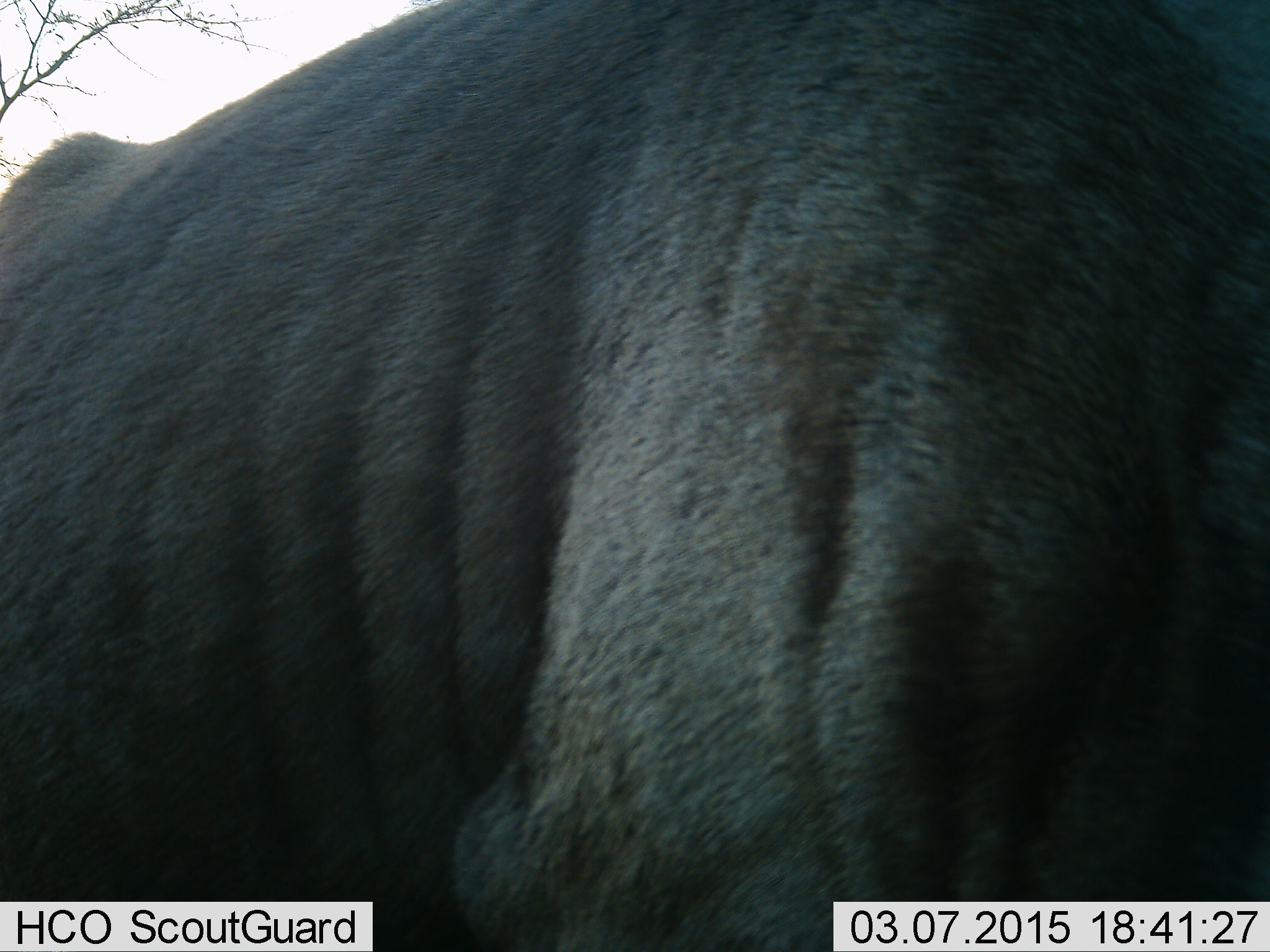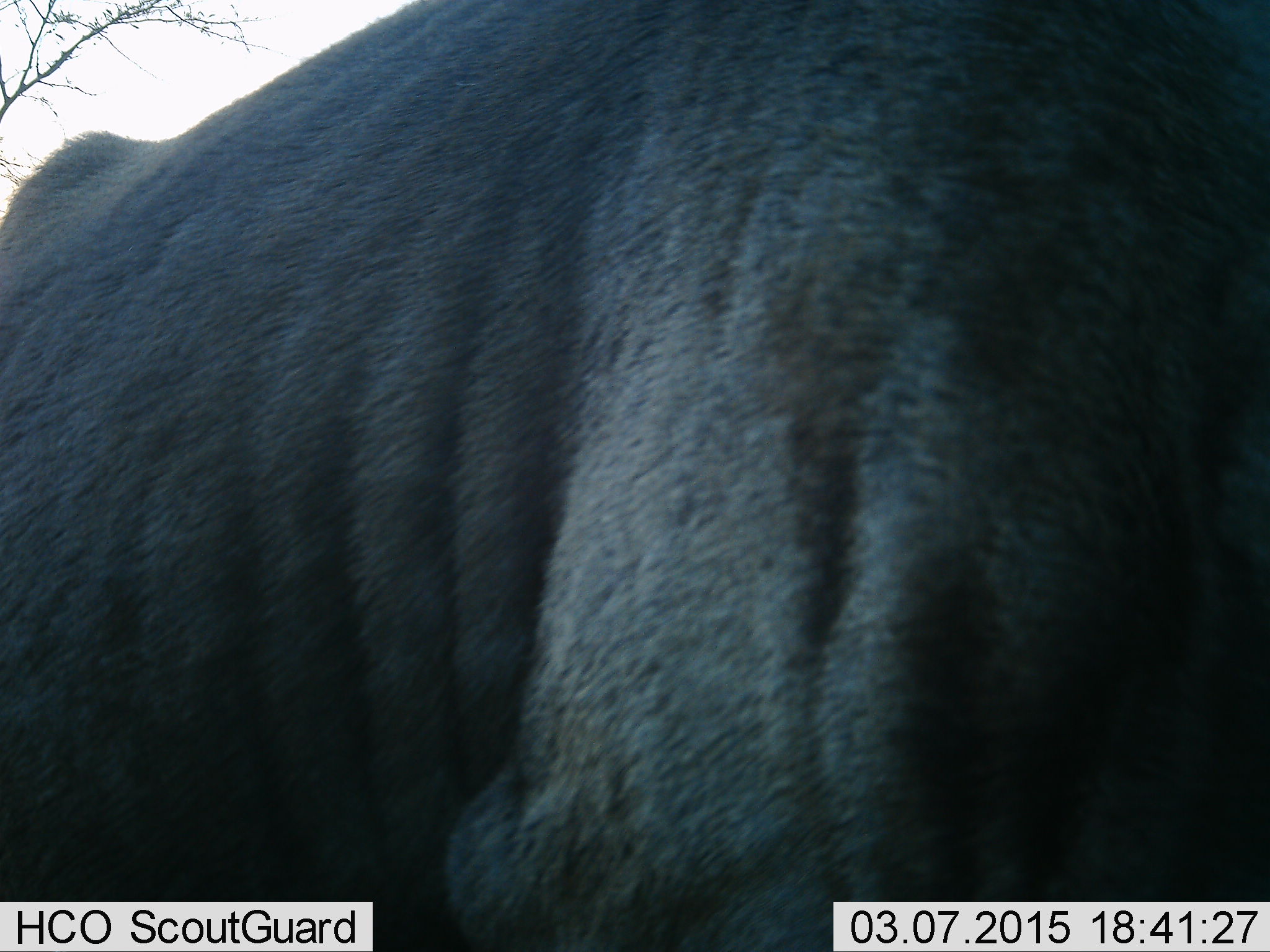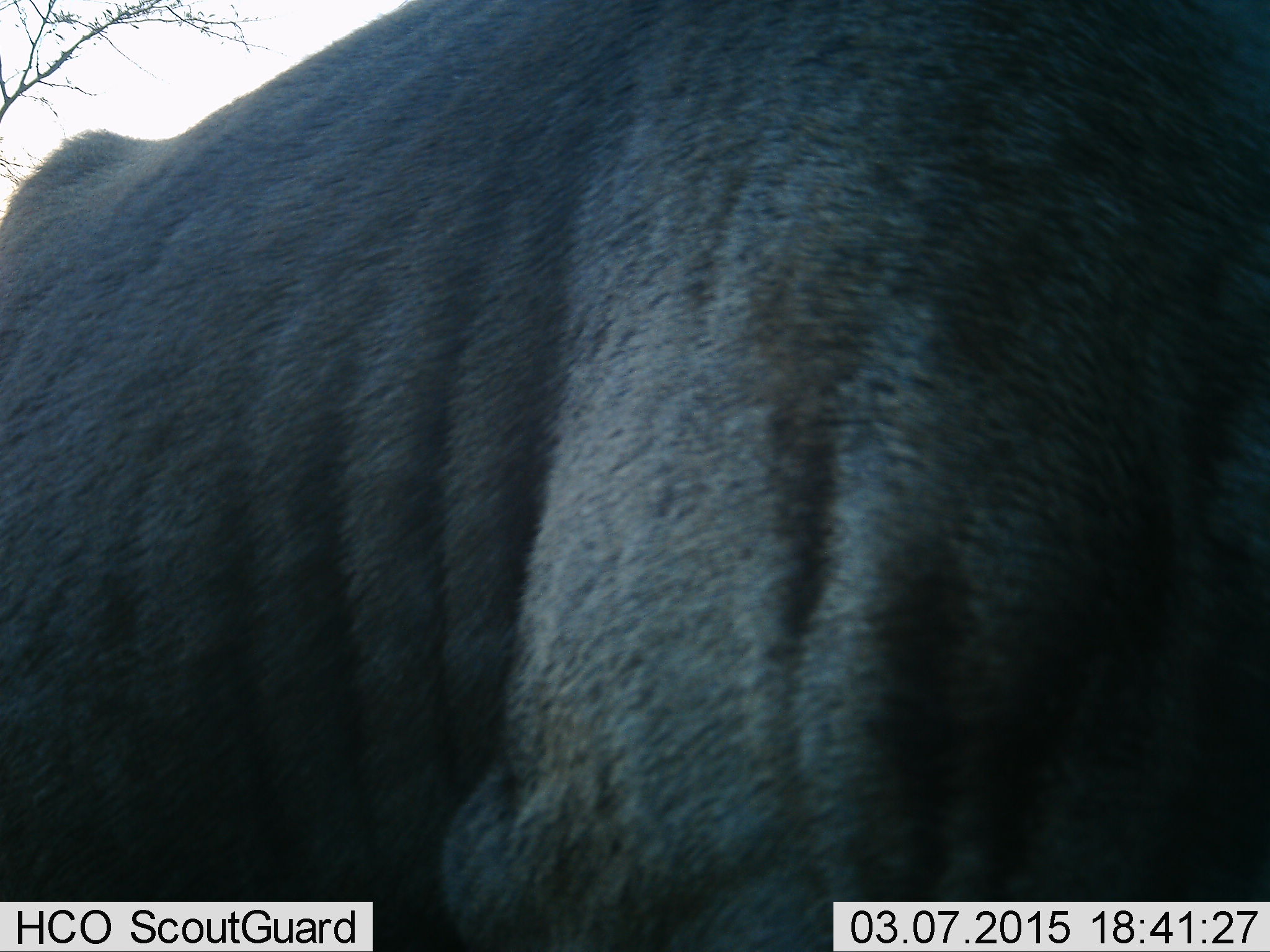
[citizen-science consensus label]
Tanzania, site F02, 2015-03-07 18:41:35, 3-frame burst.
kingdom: Animalia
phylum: Chordata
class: Mammalia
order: Artiodactyla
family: Bovidae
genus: Connochaetes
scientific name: Connochaetes taurinus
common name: blue wildebeest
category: wildebeest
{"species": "wildebeest (blue wildebeest) (Connochaetes taurinus)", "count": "1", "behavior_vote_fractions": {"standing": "90%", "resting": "0%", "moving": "0%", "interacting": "0%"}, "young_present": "0%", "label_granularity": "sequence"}